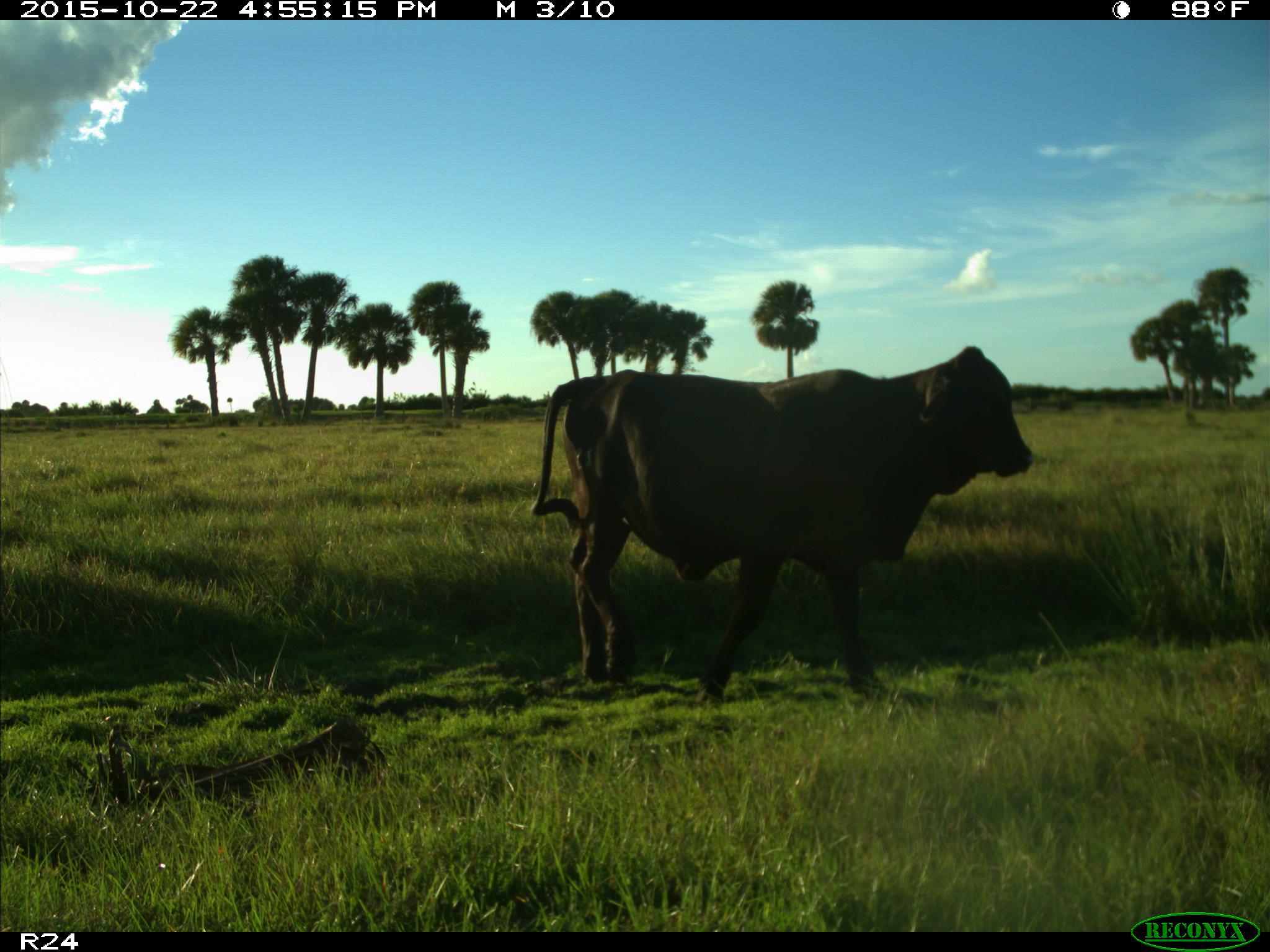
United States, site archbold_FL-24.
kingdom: Animalia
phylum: Chordata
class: Mammalia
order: Artiodactyla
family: Bovidae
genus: Bos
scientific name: Bos taurus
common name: domestic cow